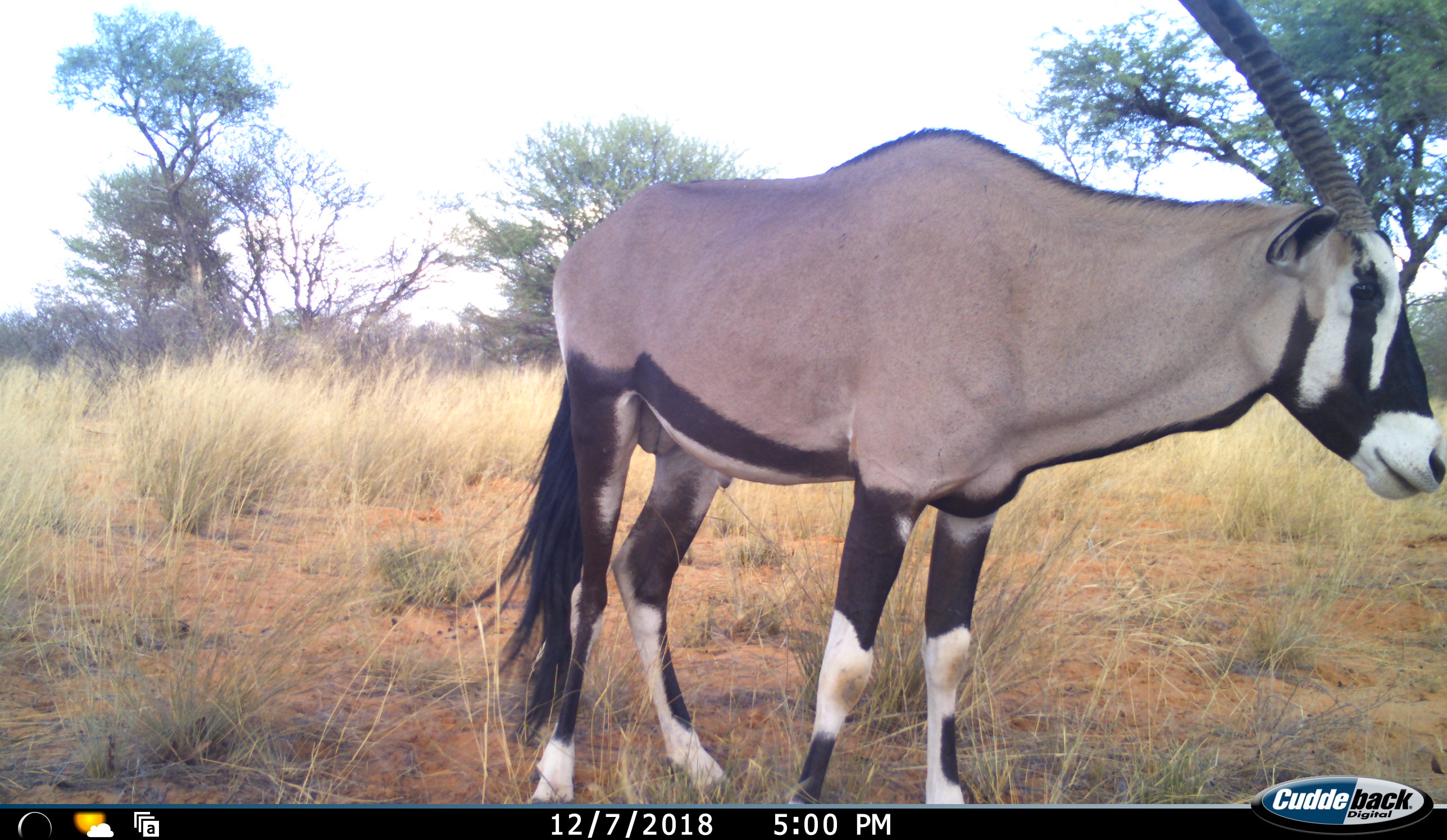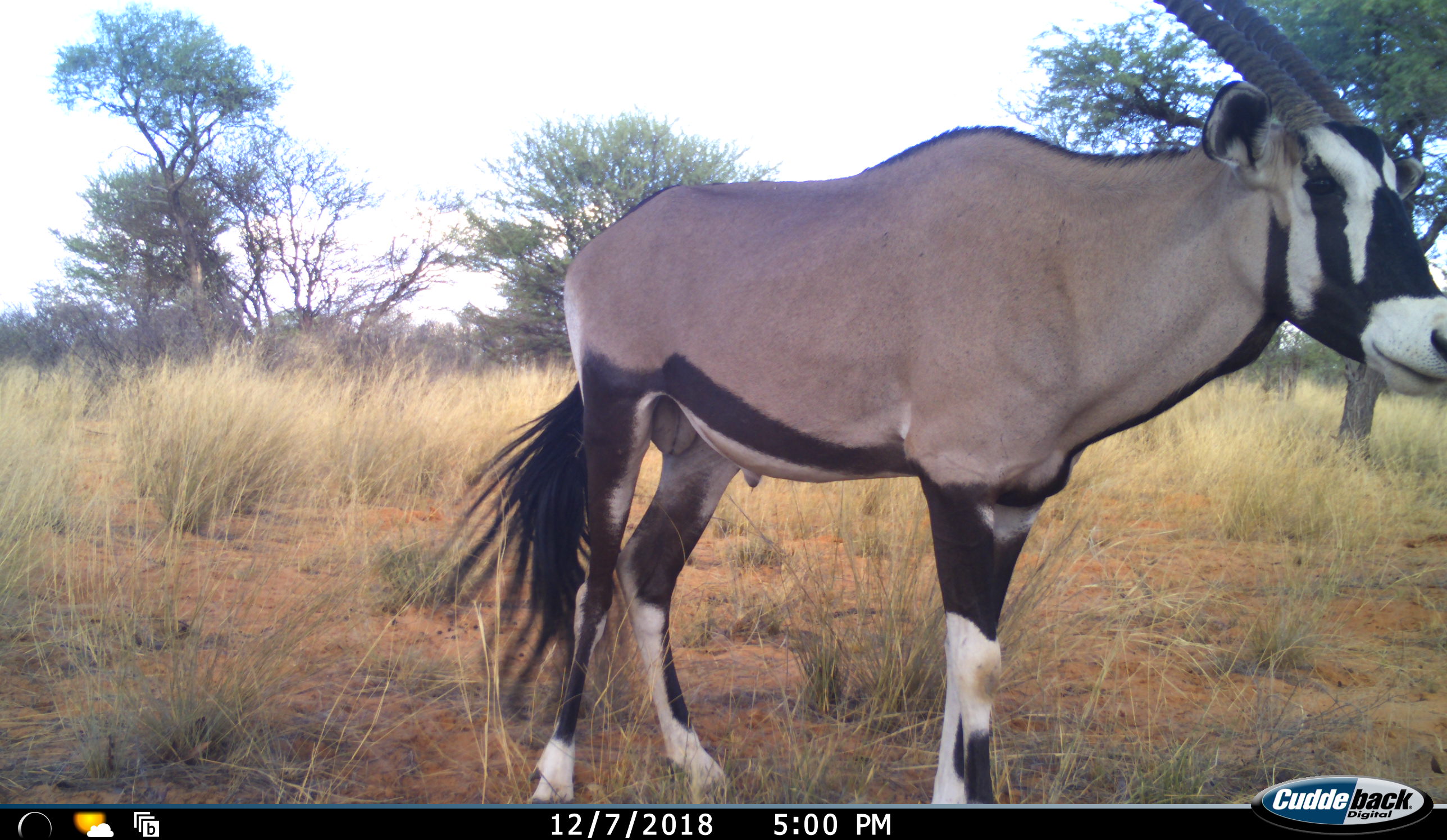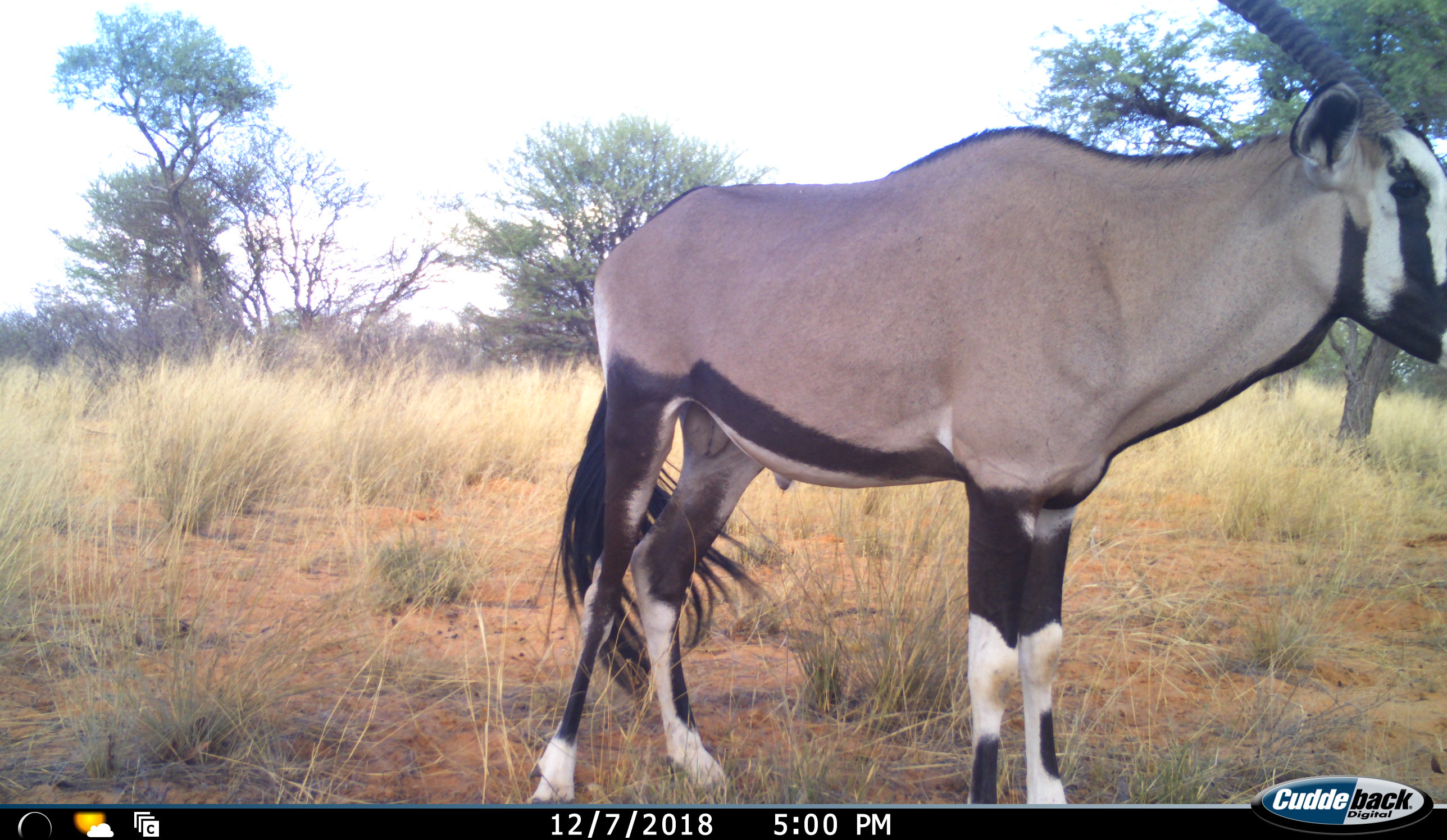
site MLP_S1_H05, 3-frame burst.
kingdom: Animalia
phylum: Chordata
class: Mammalia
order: Artiodactyla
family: Bovidae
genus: Oryx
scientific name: Oryx gazella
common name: gemsbok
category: oryx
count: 1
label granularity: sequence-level